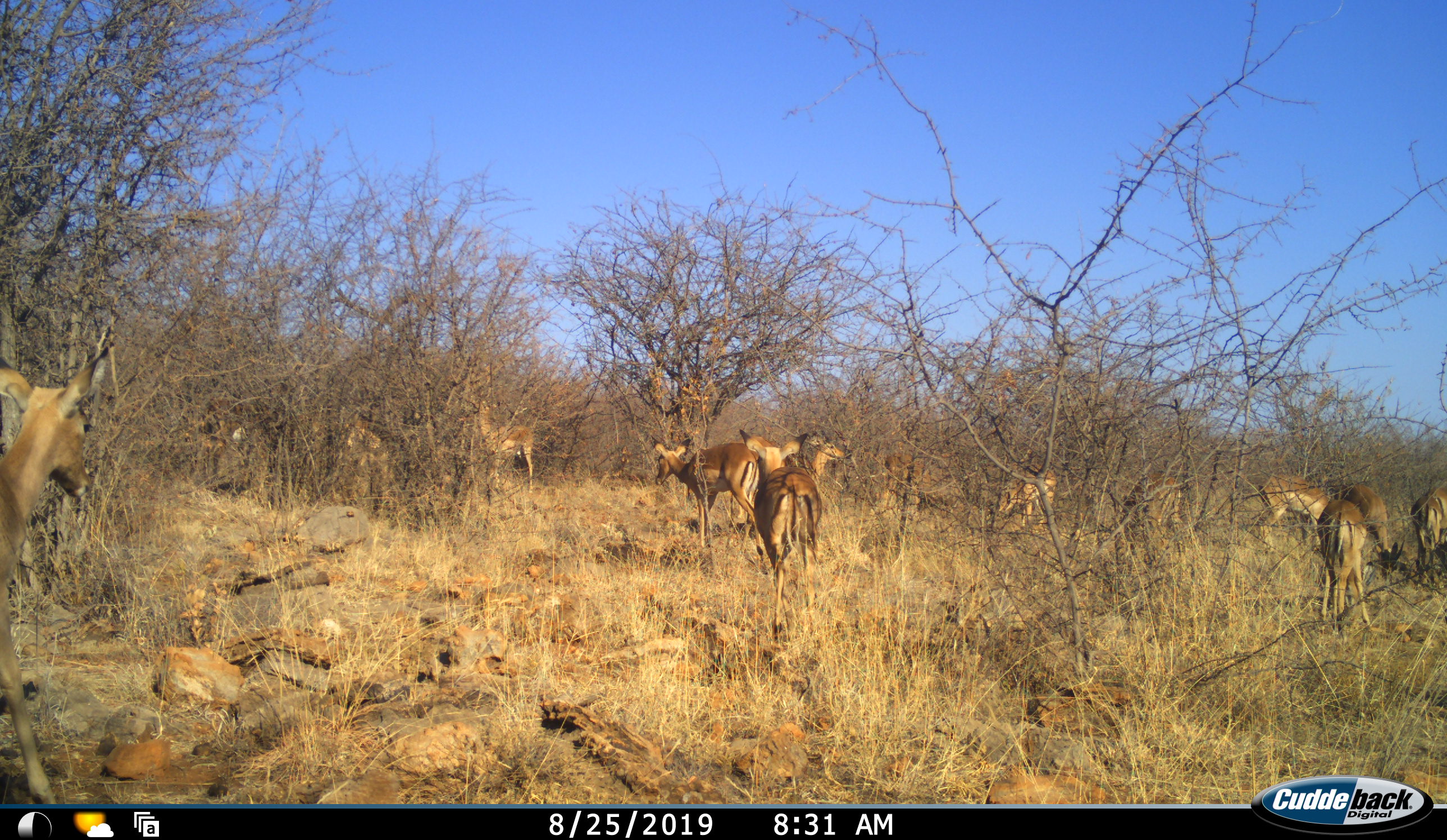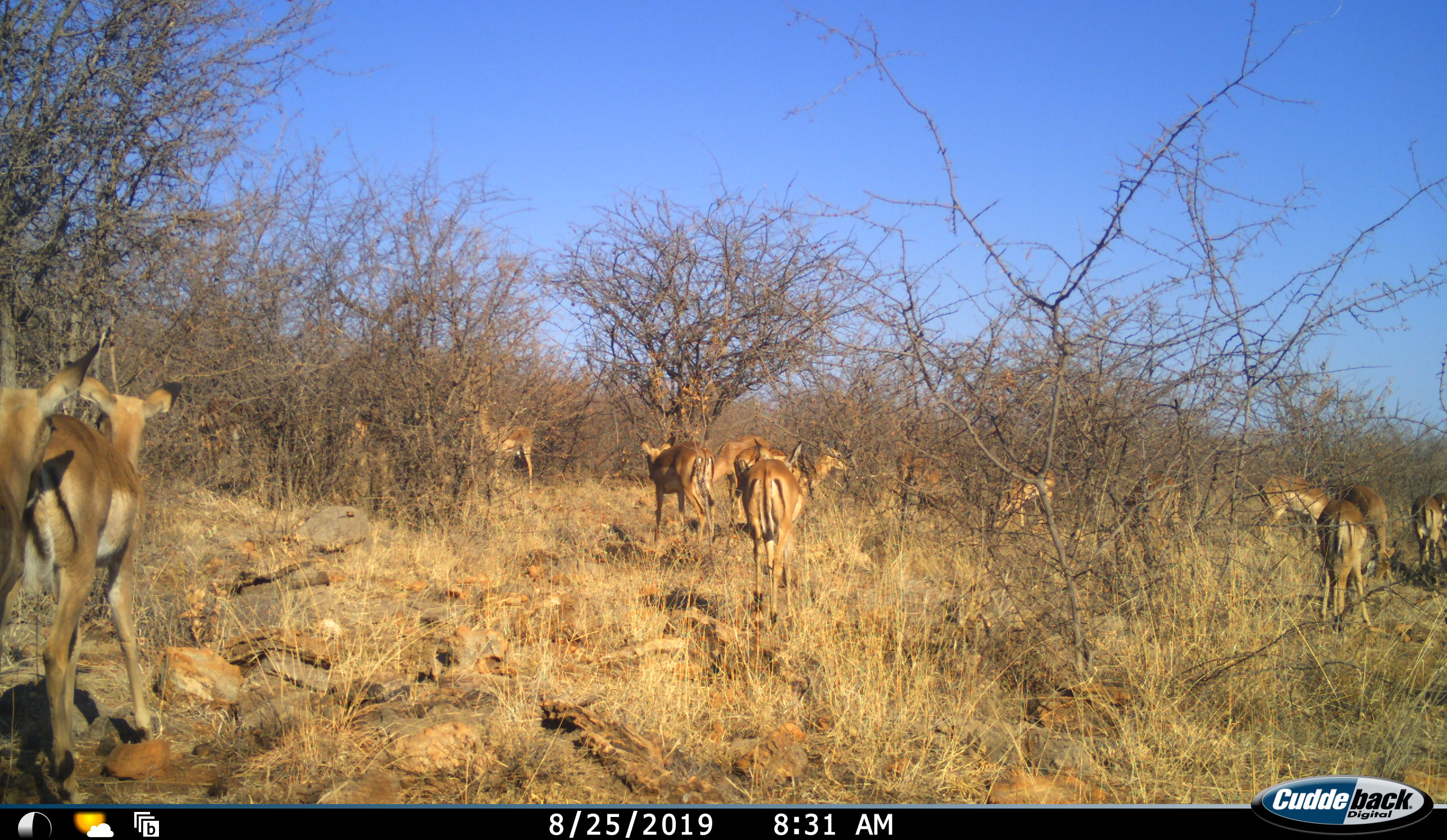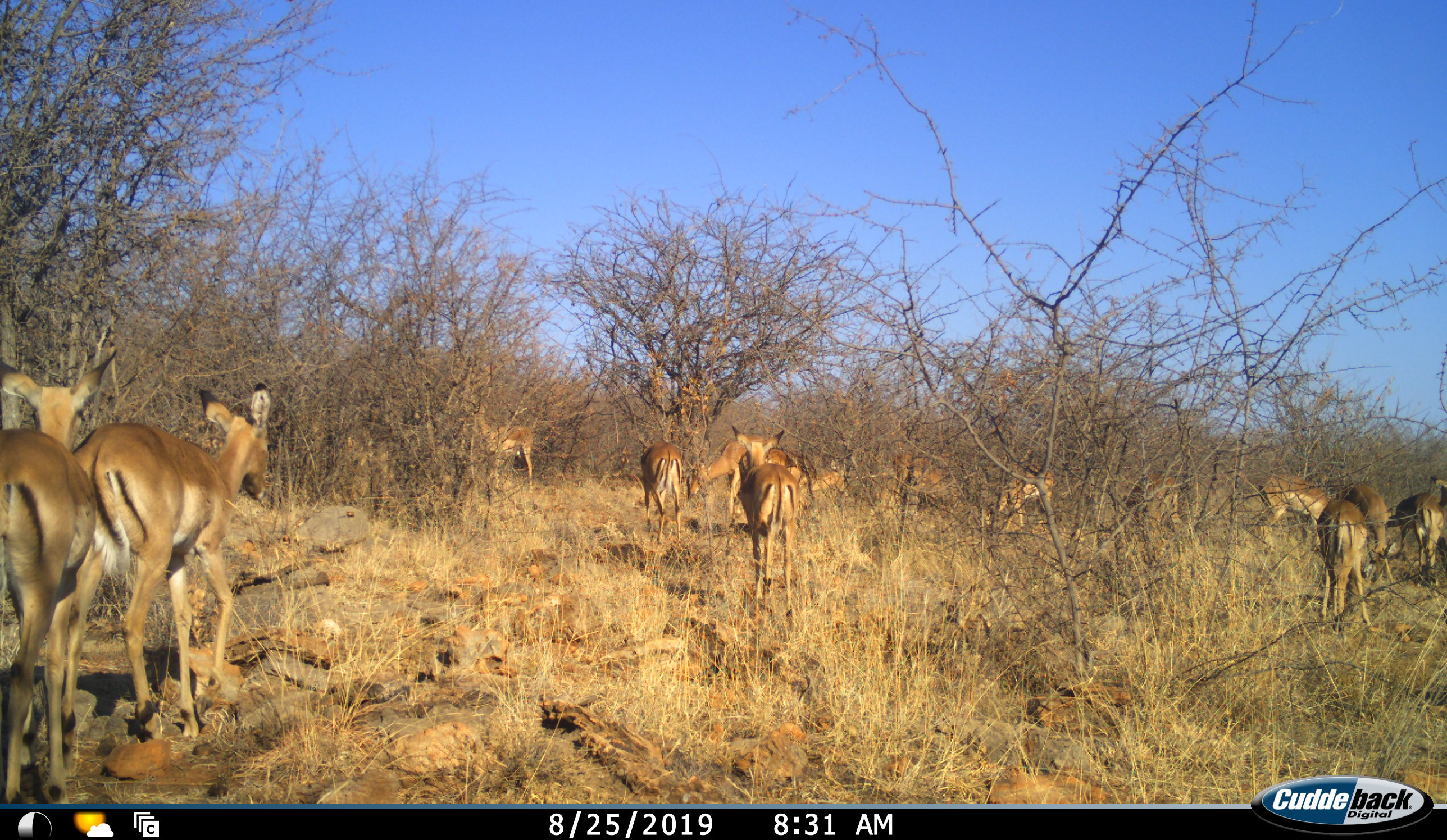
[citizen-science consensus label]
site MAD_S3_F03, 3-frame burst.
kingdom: Animalia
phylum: Chordata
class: Mammalia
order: Artiodactyla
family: Bovidae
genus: Aepyceros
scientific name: Aepyceros melampus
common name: impala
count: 11-50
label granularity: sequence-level